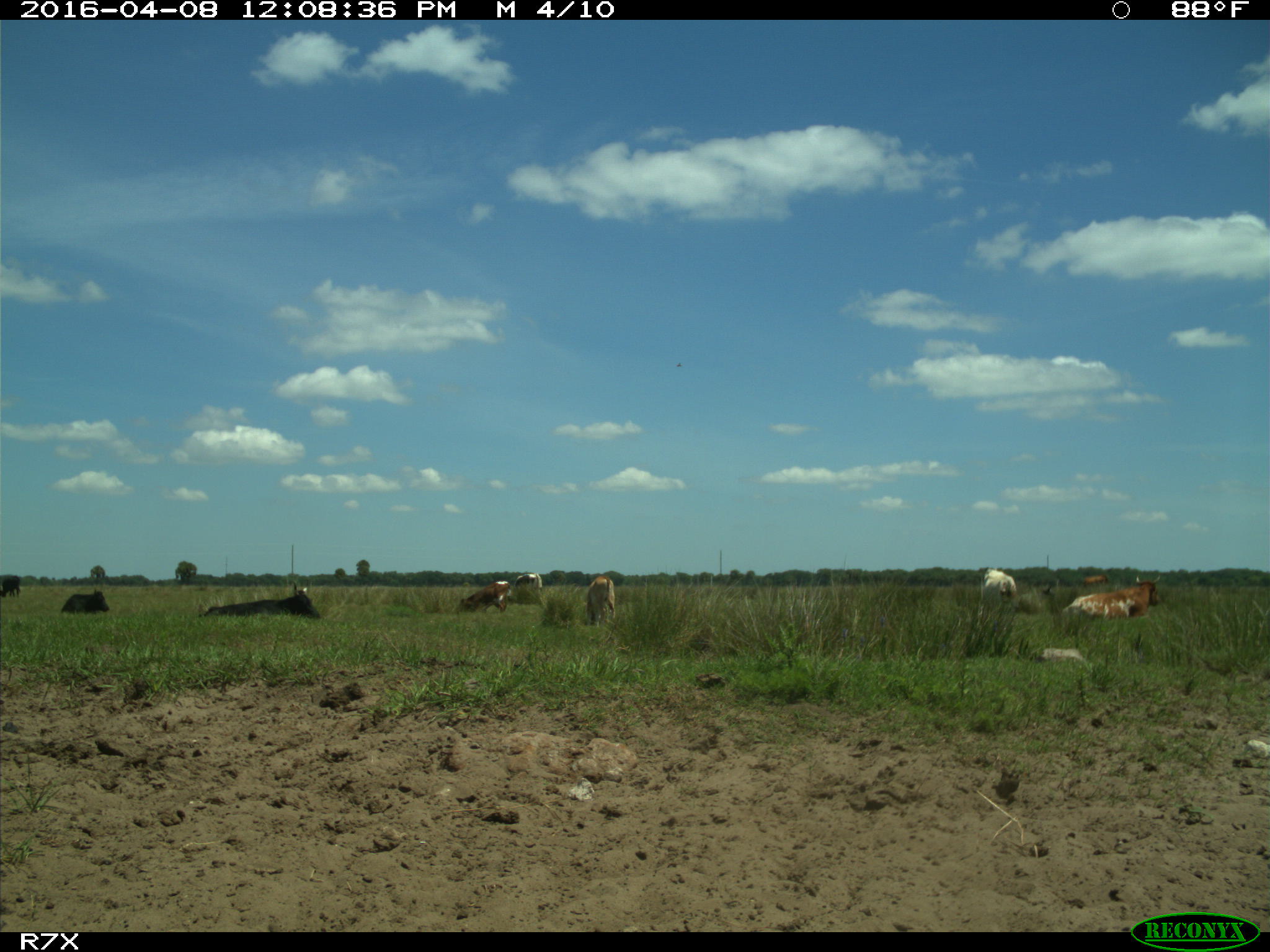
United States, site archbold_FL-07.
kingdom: Animalia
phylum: Chordata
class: Mammalia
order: Artiodactyla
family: Bovidae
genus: Bos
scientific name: Bos taurus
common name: domestic cow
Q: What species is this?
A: Bos taurus (domestic cow).